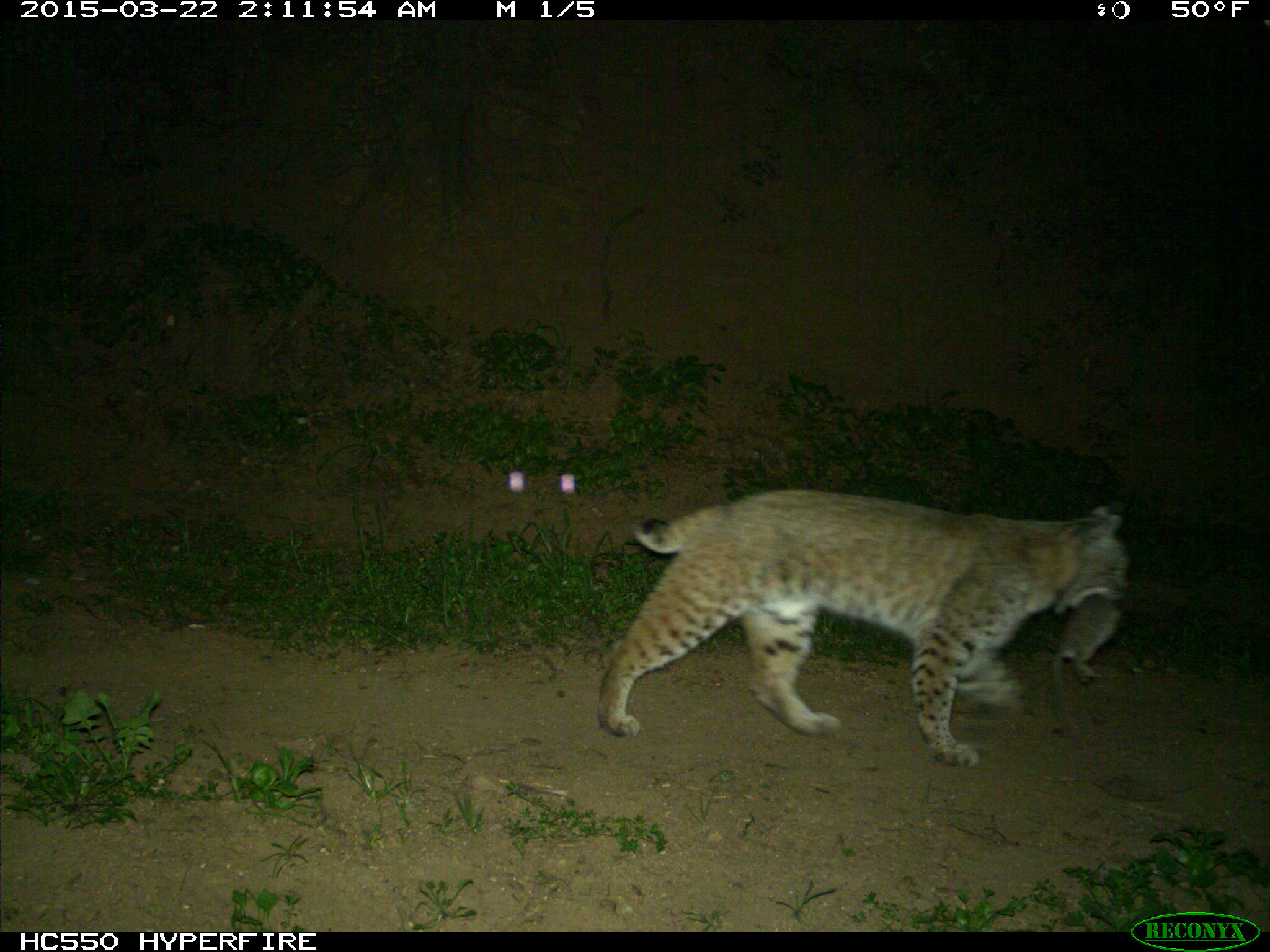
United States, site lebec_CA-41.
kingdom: Animalia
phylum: Chordata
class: Mammalia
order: Carnivora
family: Felidae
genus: Lynx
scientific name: Lynx rufus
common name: bobcat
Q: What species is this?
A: Lynx rufus (bobcat).